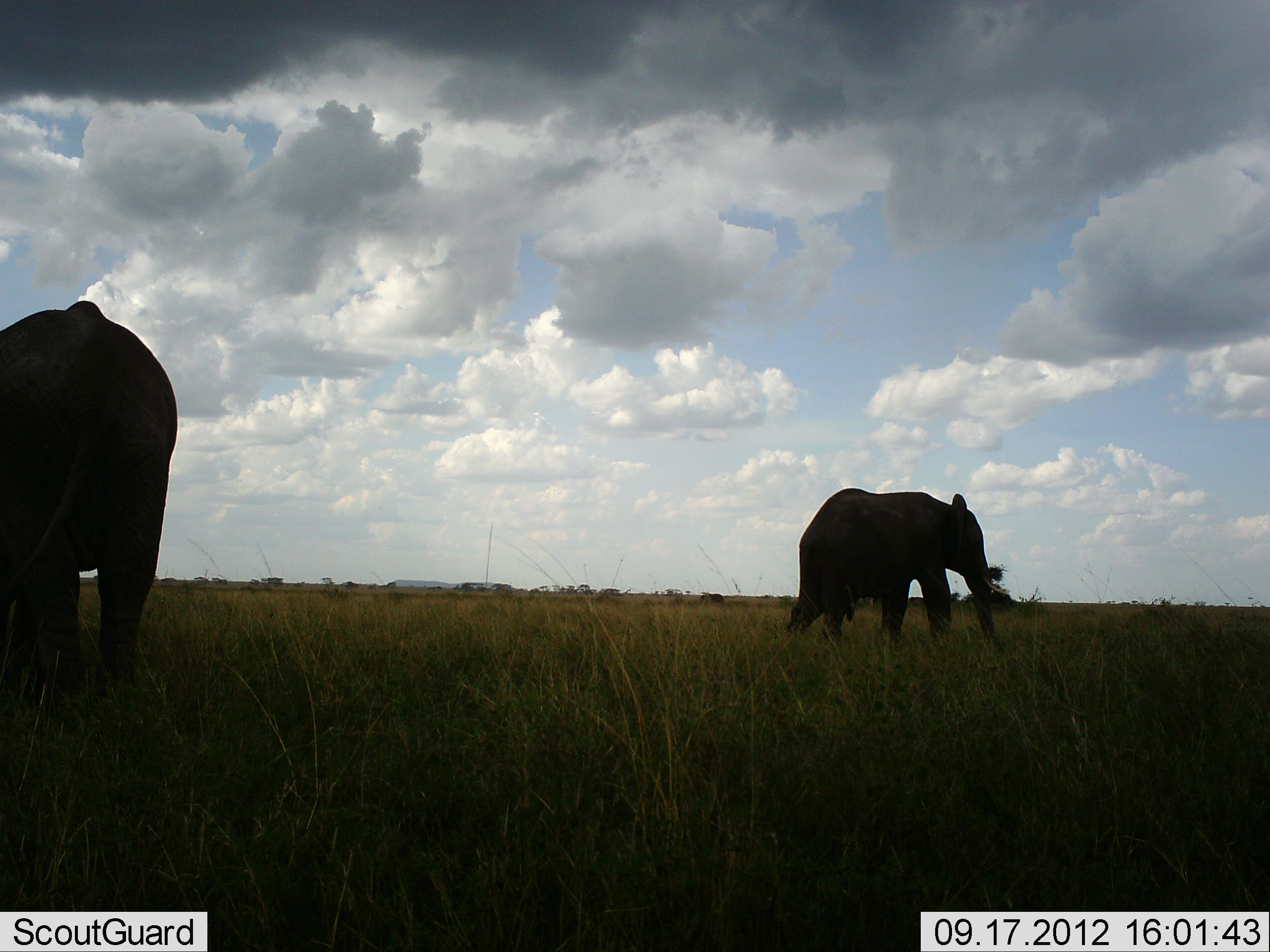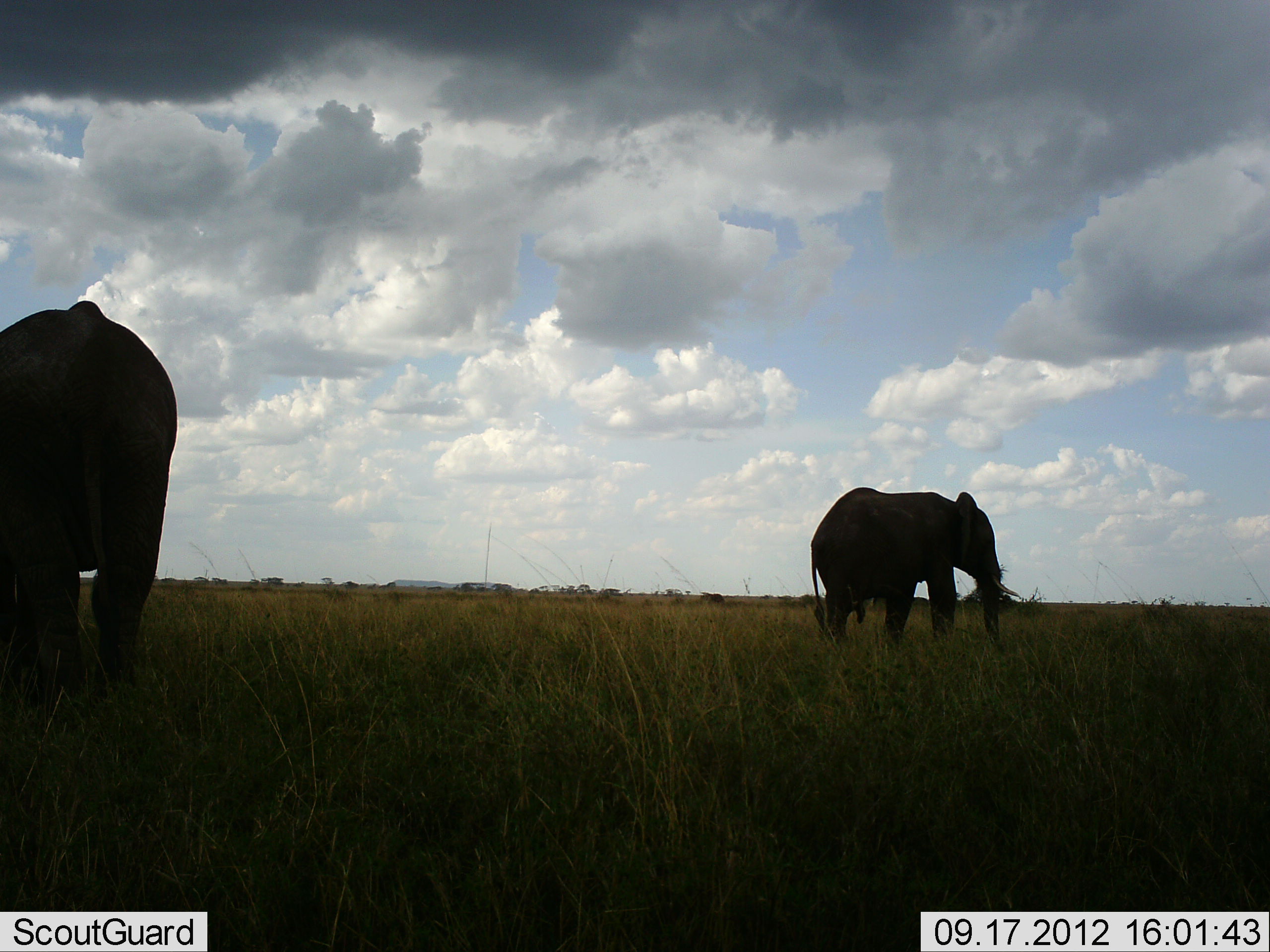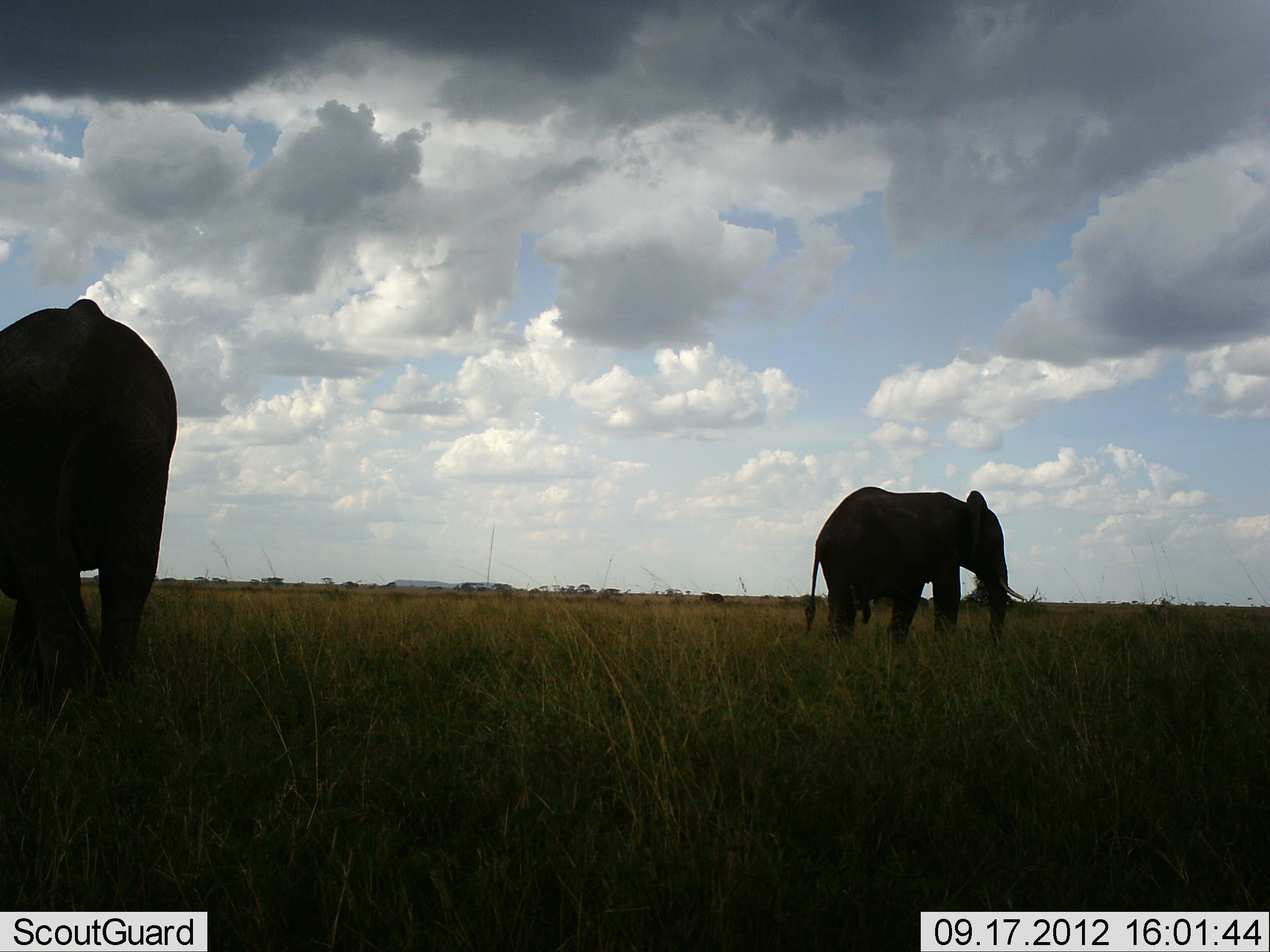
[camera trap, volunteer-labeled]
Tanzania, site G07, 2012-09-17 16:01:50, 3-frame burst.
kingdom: Animalia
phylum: Chordata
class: Mammalia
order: Proboscidea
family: Elephantidae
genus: Loxodonta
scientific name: Loxodonta africana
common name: african bush elephant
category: elephant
Elephant (african bush elephant) (Loxodonta africana), count 2. Behavior (volunteer vote fractions): standing 70%, resting 0%, moving 70%, interacting 0%. Young present (vote fraction): 0%. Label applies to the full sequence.